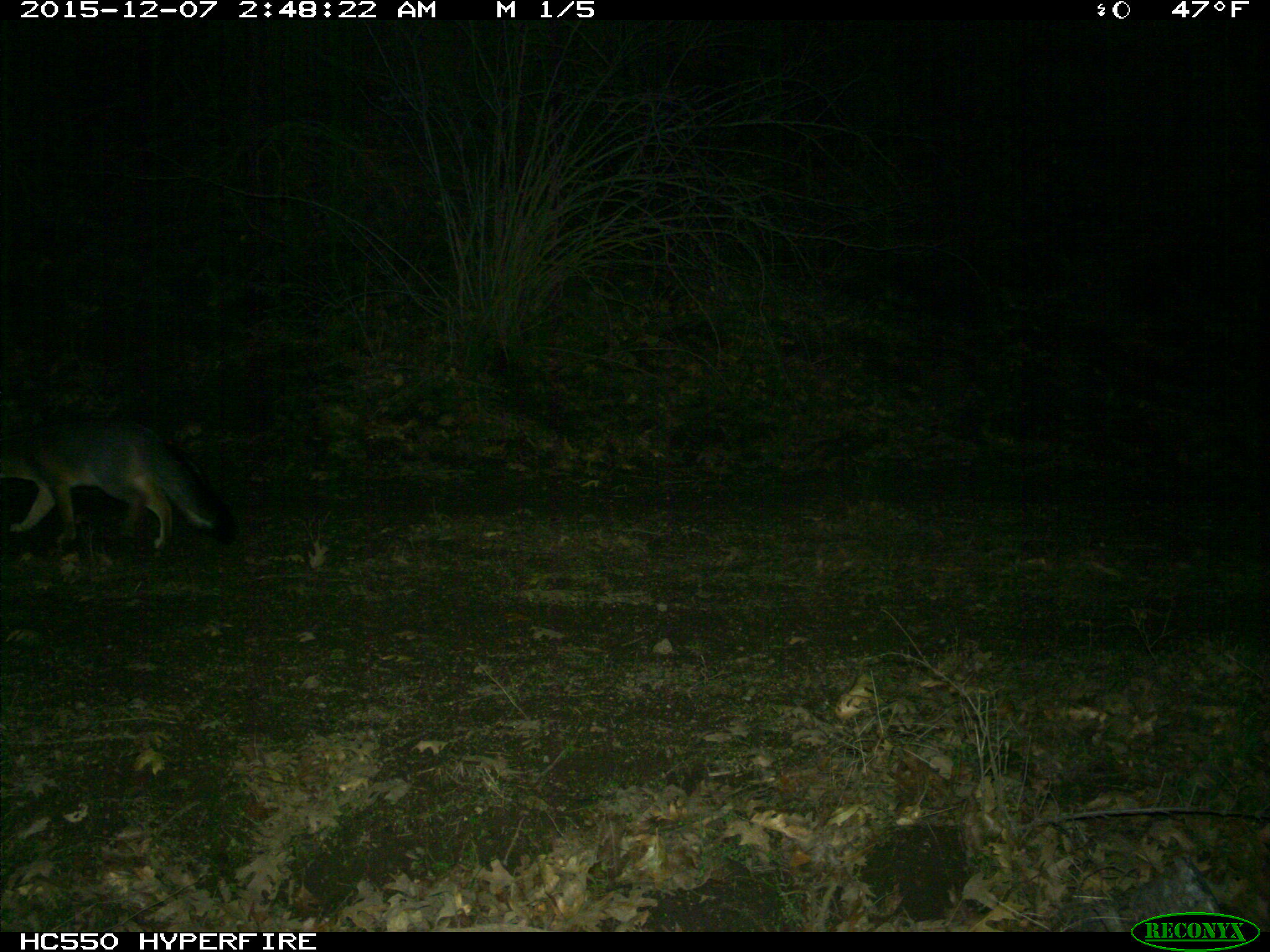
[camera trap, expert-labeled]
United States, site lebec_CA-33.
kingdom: Animalia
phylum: Chordata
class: Mammalia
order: Carnivora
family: Canidae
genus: Urocyon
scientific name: Urocyon cinereoargenteus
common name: gray fox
Urocyon cinereoargenteus (gray fox).